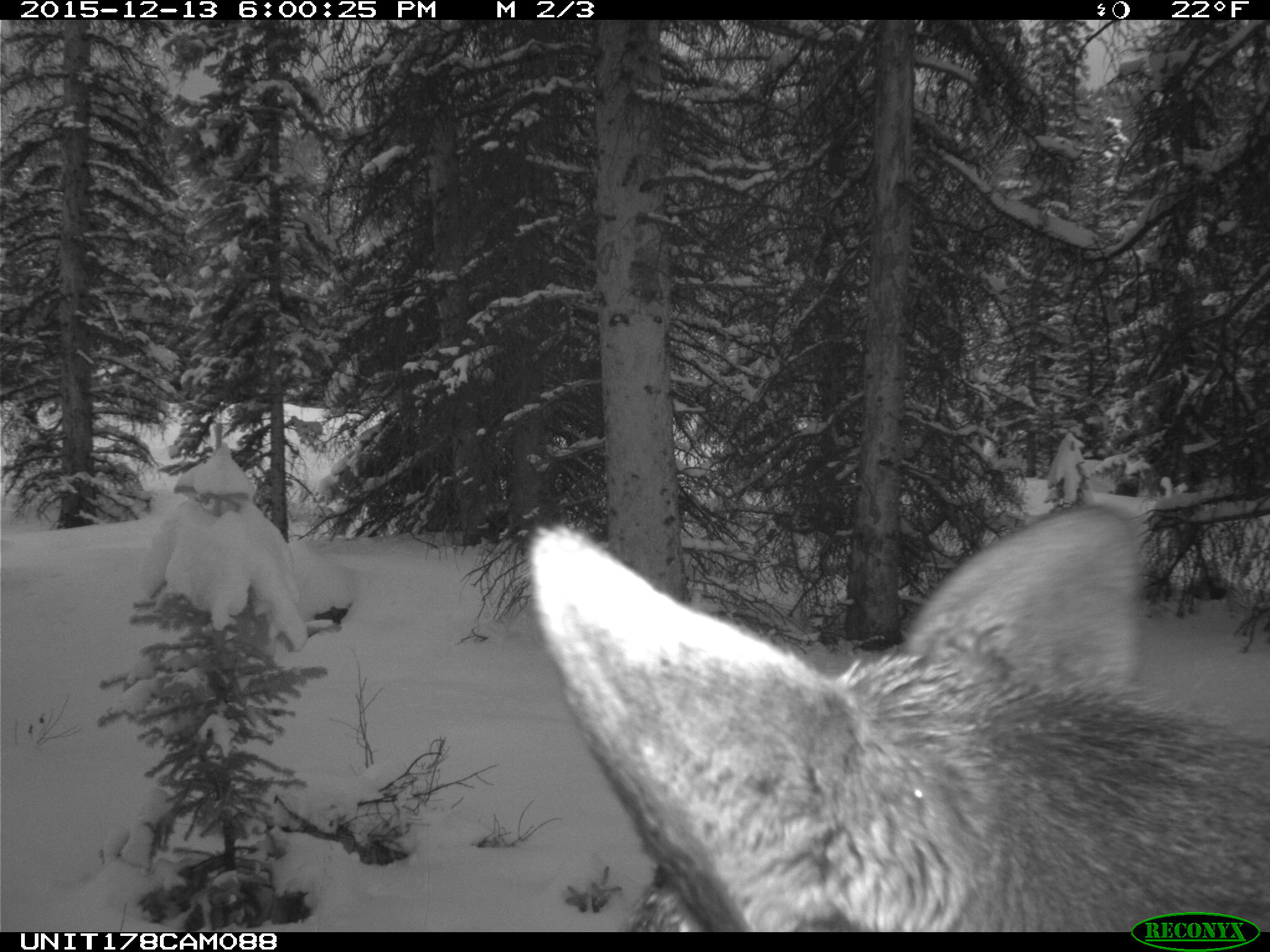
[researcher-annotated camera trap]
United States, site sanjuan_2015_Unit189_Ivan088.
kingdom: Animalia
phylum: Chordata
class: Mammalia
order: Artiodactyla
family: Cervidae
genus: Alces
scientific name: Alces alces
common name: moose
Alces alces (moose).